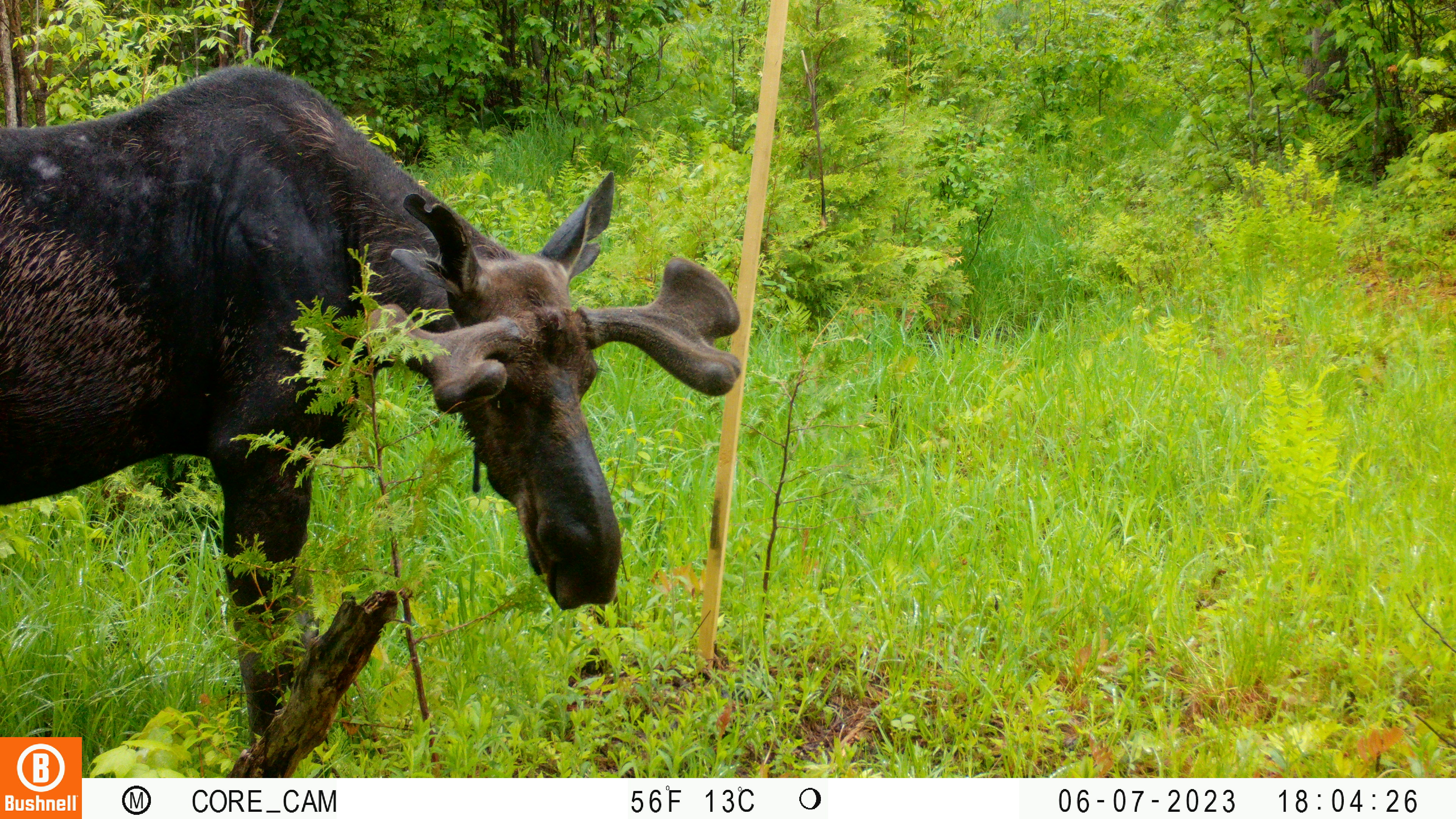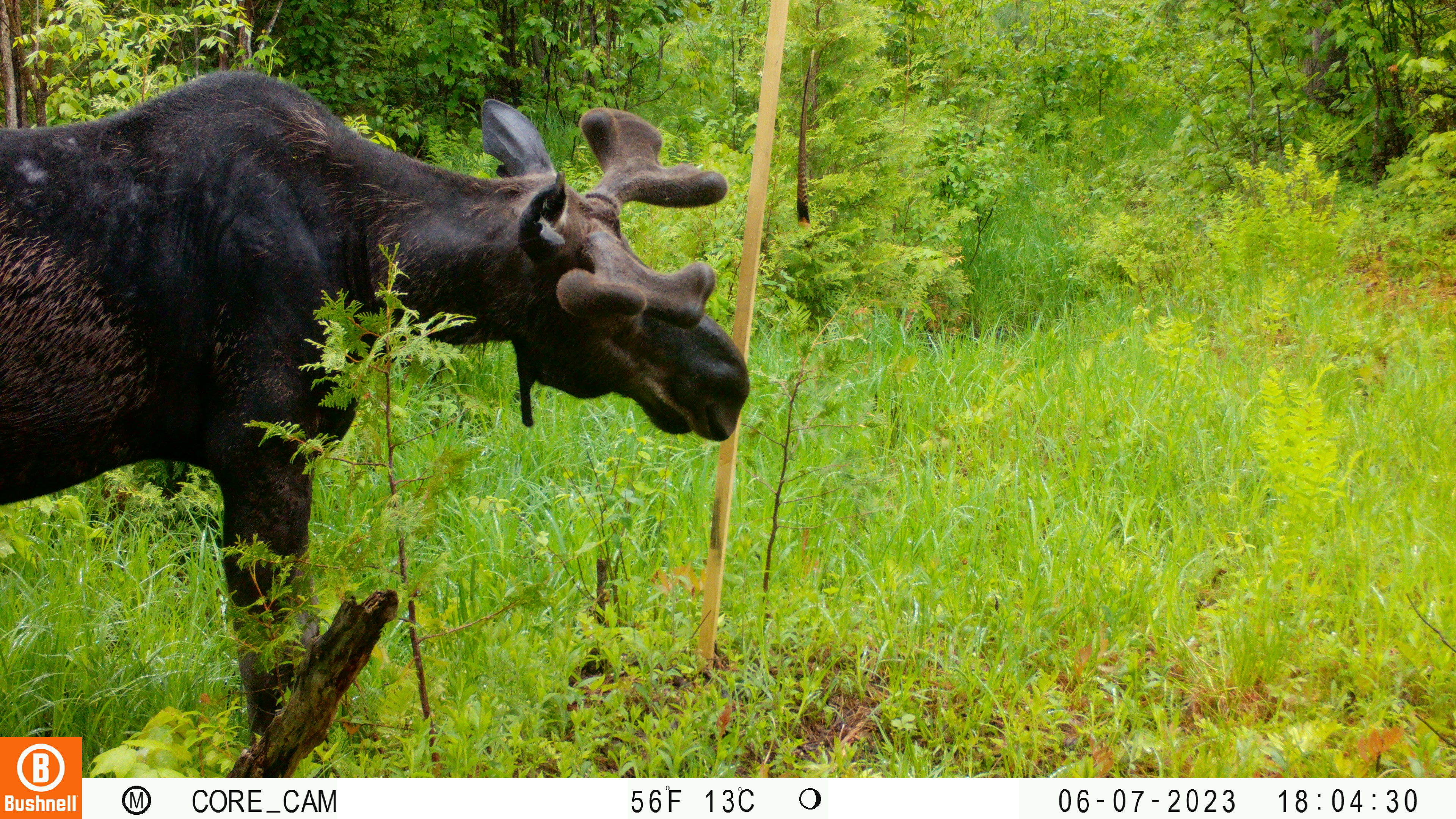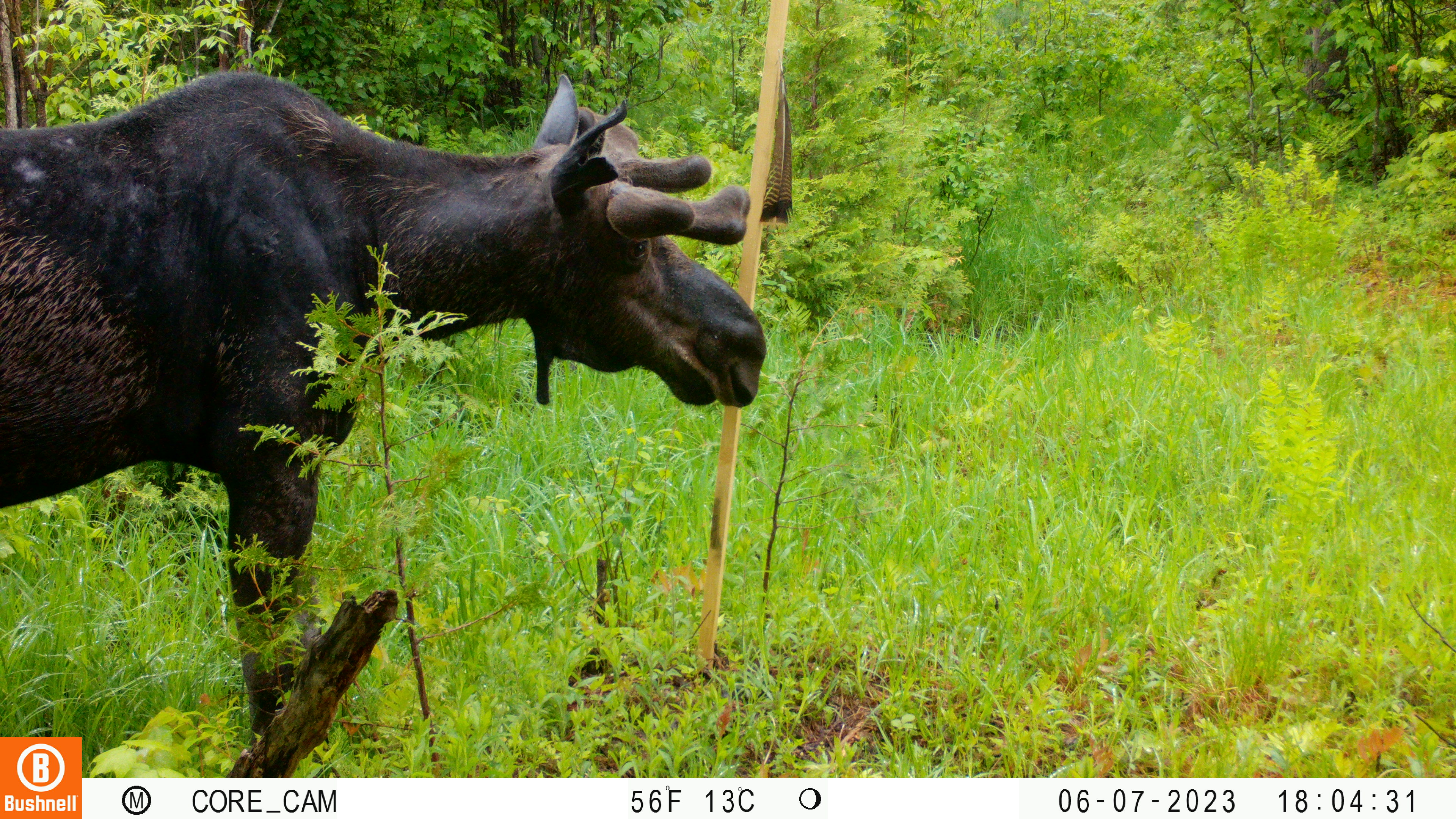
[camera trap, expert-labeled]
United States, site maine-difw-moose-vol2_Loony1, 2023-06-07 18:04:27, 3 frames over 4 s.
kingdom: Animalia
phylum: Chordata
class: Mammalia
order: Artiodactyla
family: Cervidae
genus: Alces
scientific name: Alces alces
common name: moose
Moose (Alces alces).